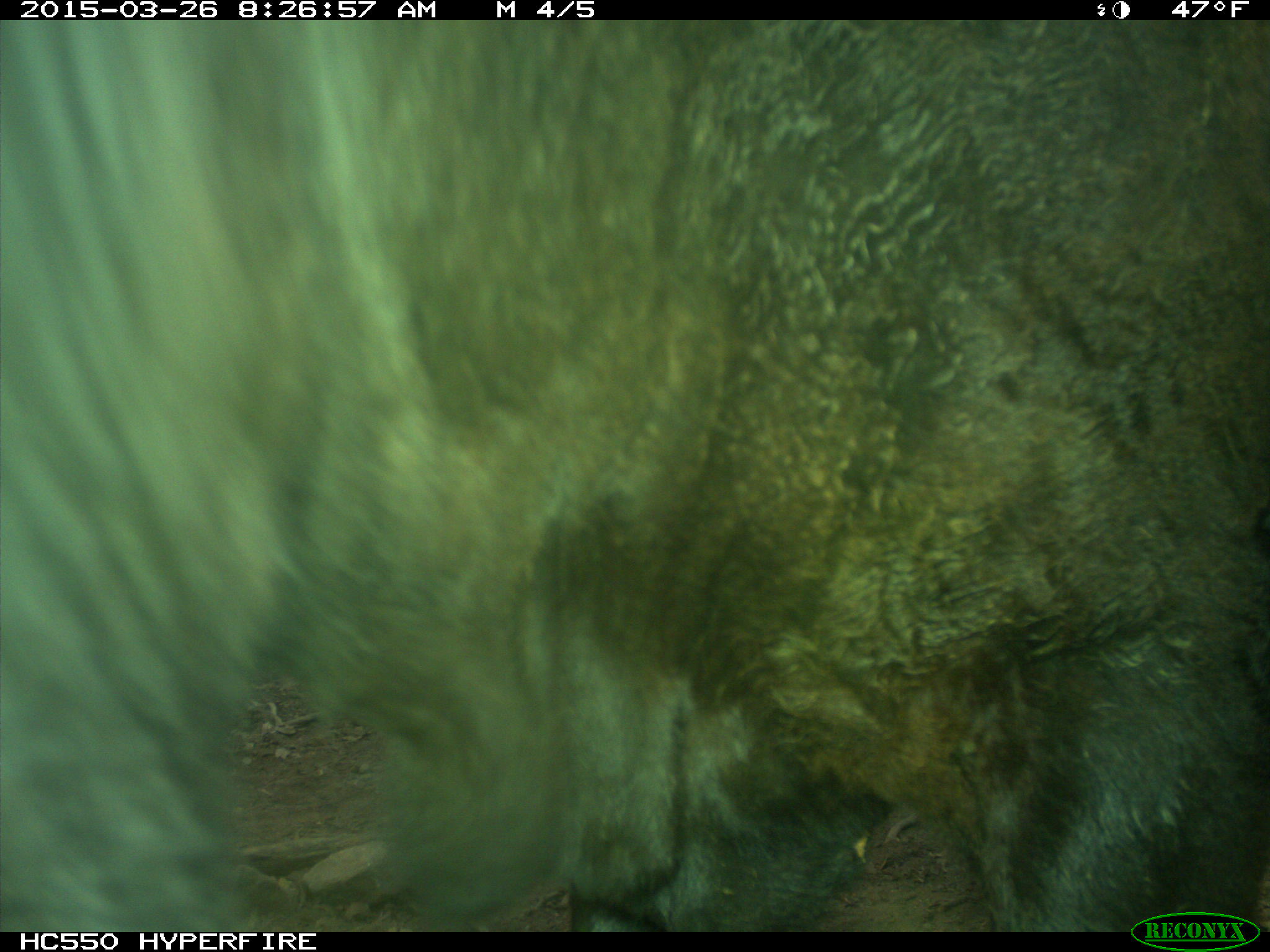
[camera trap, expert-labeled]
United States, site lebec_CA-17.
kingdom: Animalia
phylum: Chordata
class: Mammalia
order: Artiodactyla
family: Bovidae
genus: Bos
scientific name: Bos taurus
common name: domestic cow